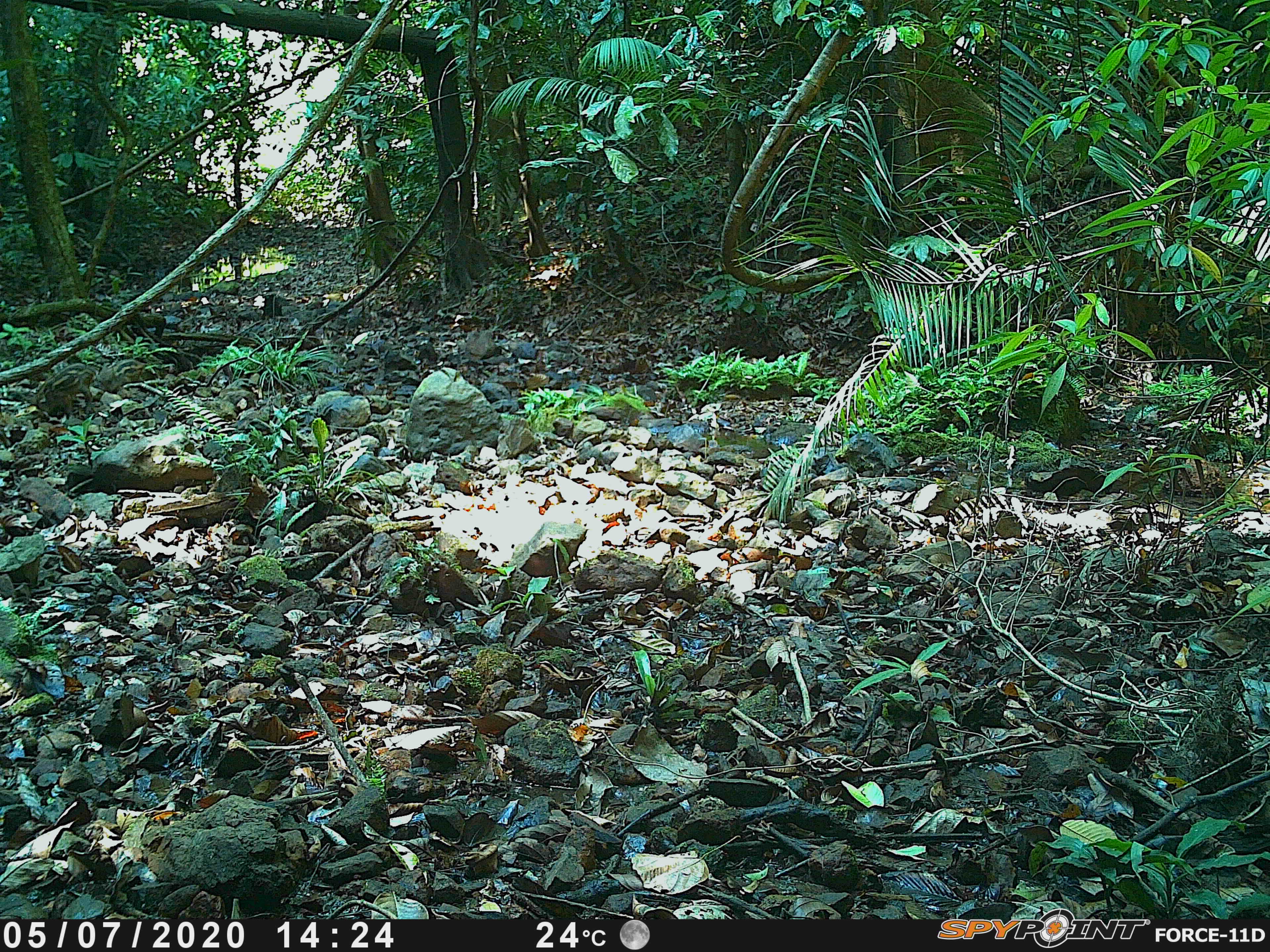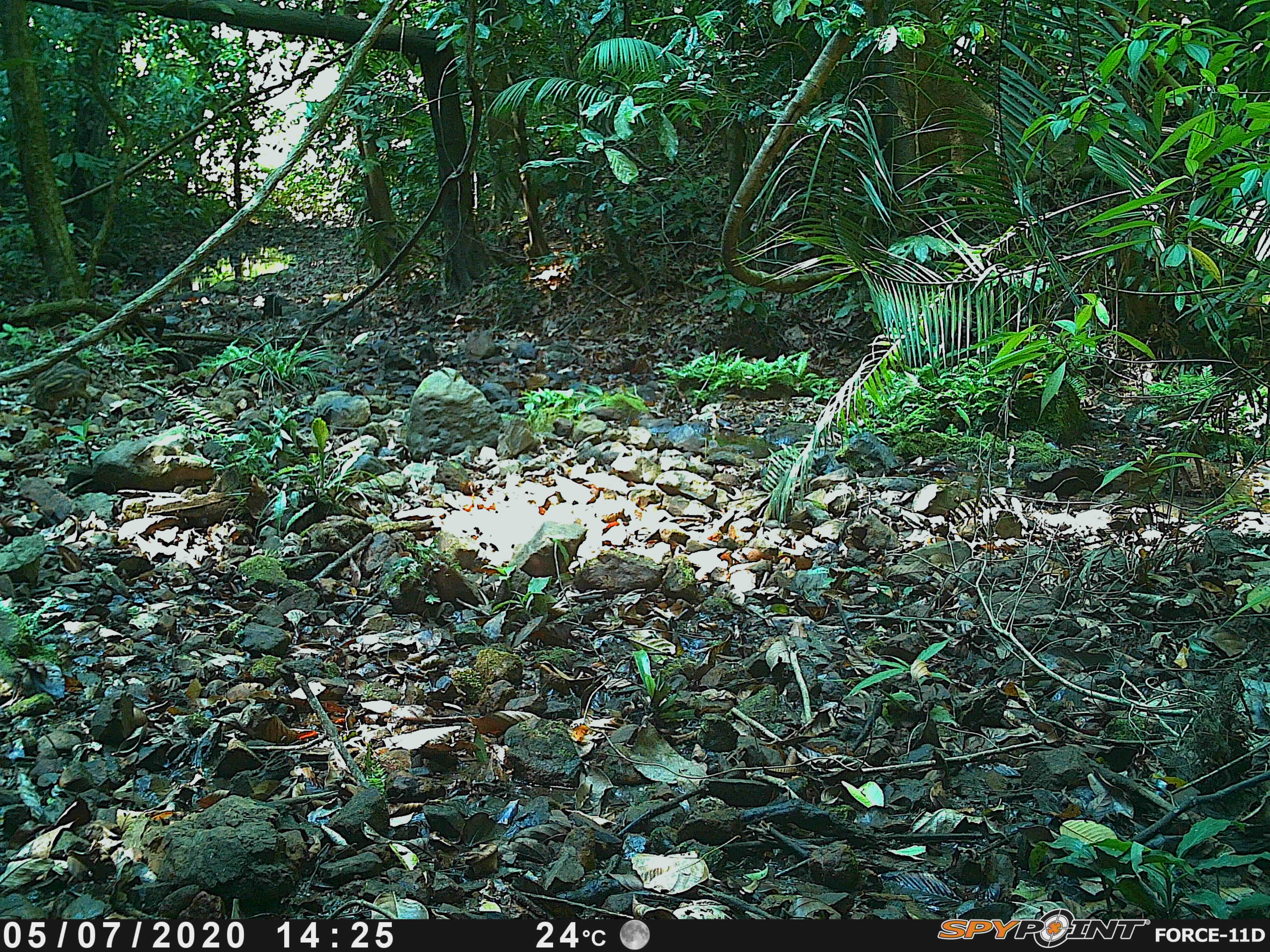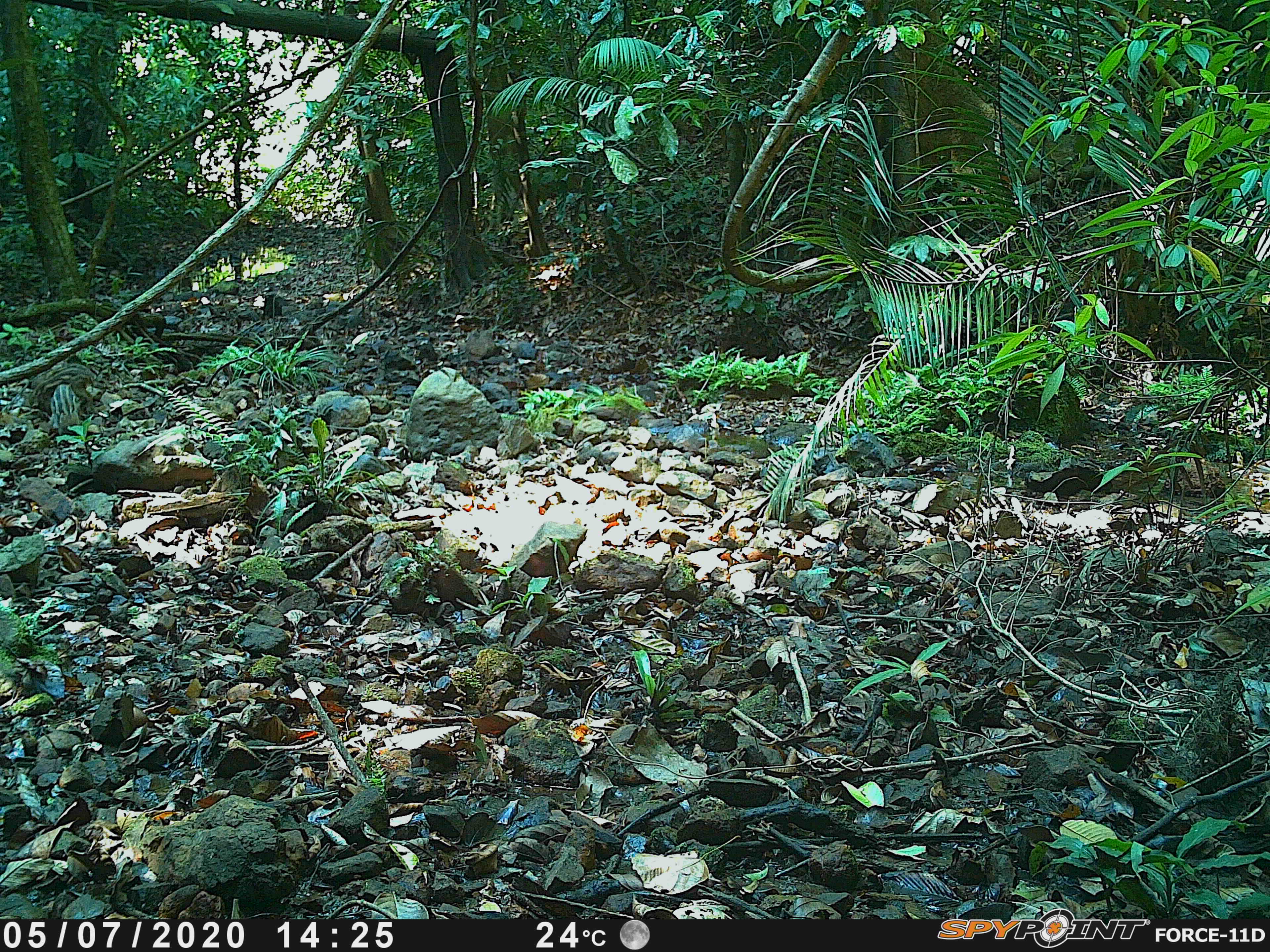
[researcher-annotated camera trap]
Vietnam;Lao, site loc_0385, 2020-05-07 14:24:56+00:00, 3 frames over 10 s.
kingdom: Animalia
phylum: Chordata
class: Mammalia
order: Artiodactyla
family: Suidae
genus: Sus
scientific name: Sus scrofa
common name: eurasian wild pig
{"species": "eurasian wild pig (Sus scrofa)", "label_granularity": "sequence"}